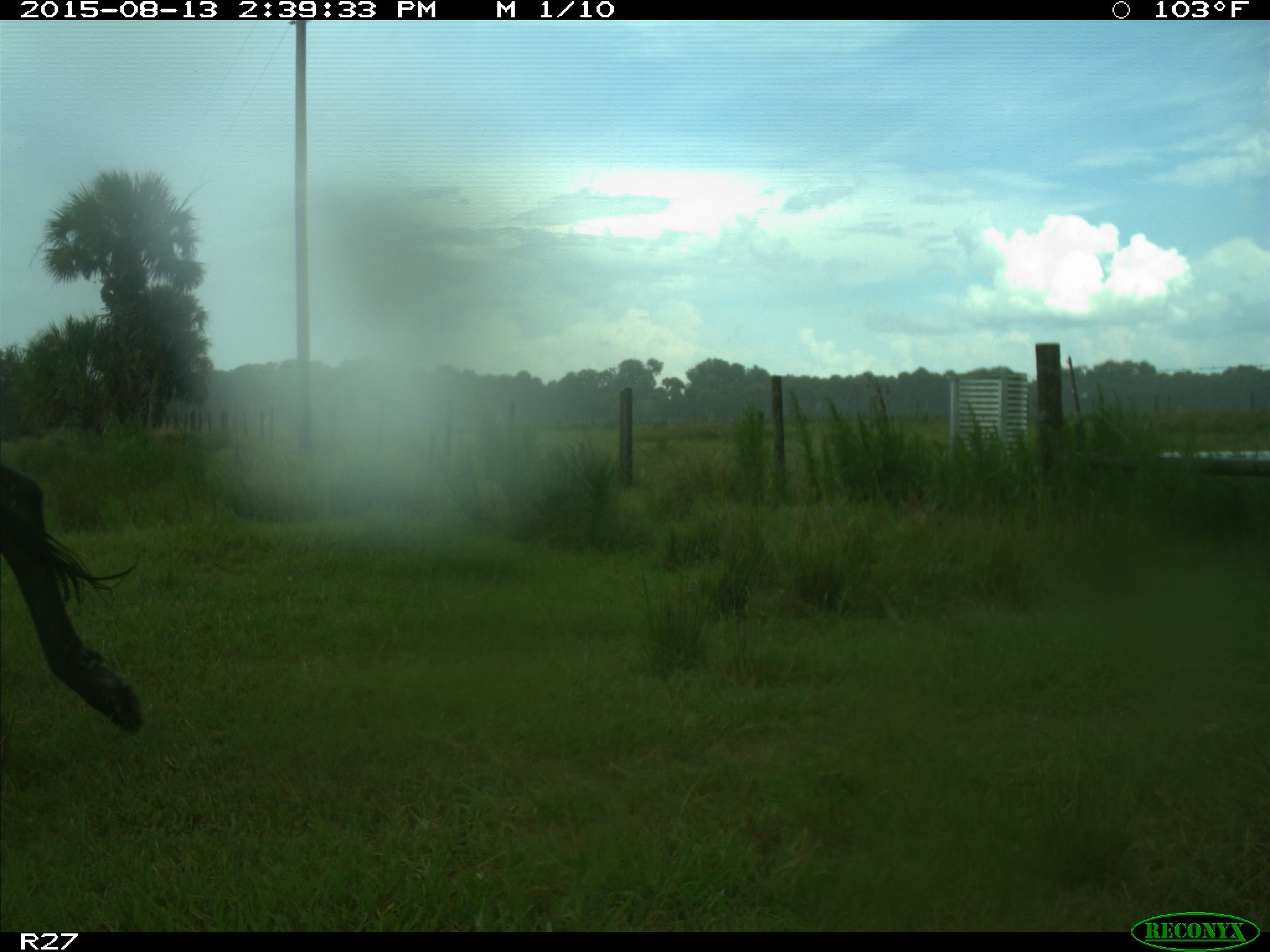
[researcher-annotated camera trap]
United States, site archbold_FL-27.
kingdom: Animalia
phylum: Chordata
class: Mammalia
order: Artiodactyla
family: Bovidae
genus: Bos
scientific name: Bos taurus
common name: domestic cow